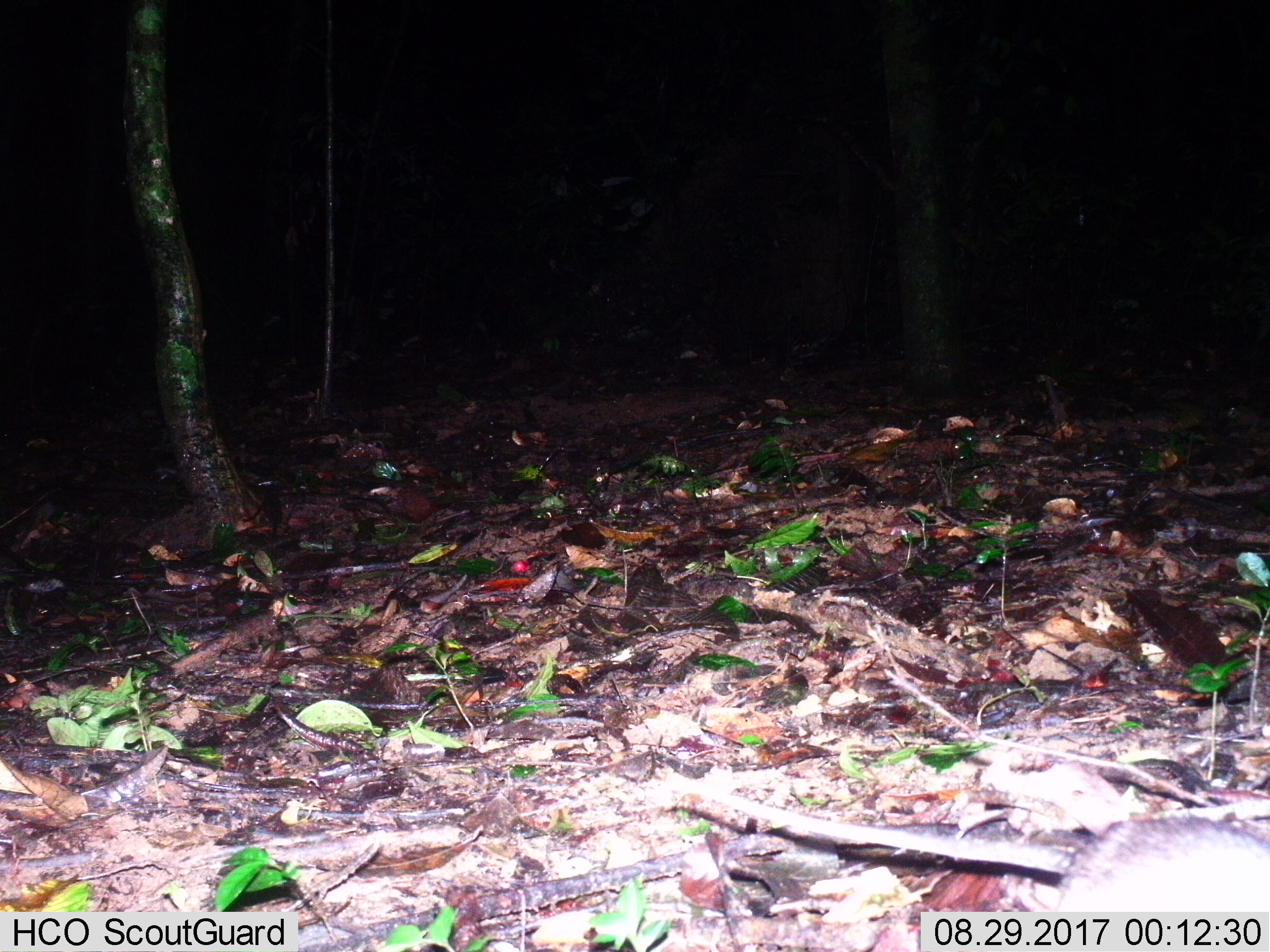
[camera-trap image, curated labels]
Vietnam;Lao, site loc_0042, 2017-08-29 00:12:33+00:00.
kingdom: Animalia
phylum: Chordata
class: Mammalia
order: Rodentia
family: Muridae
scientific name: Muridae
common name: old-world mice and rats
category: unidentified murid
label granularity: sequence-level